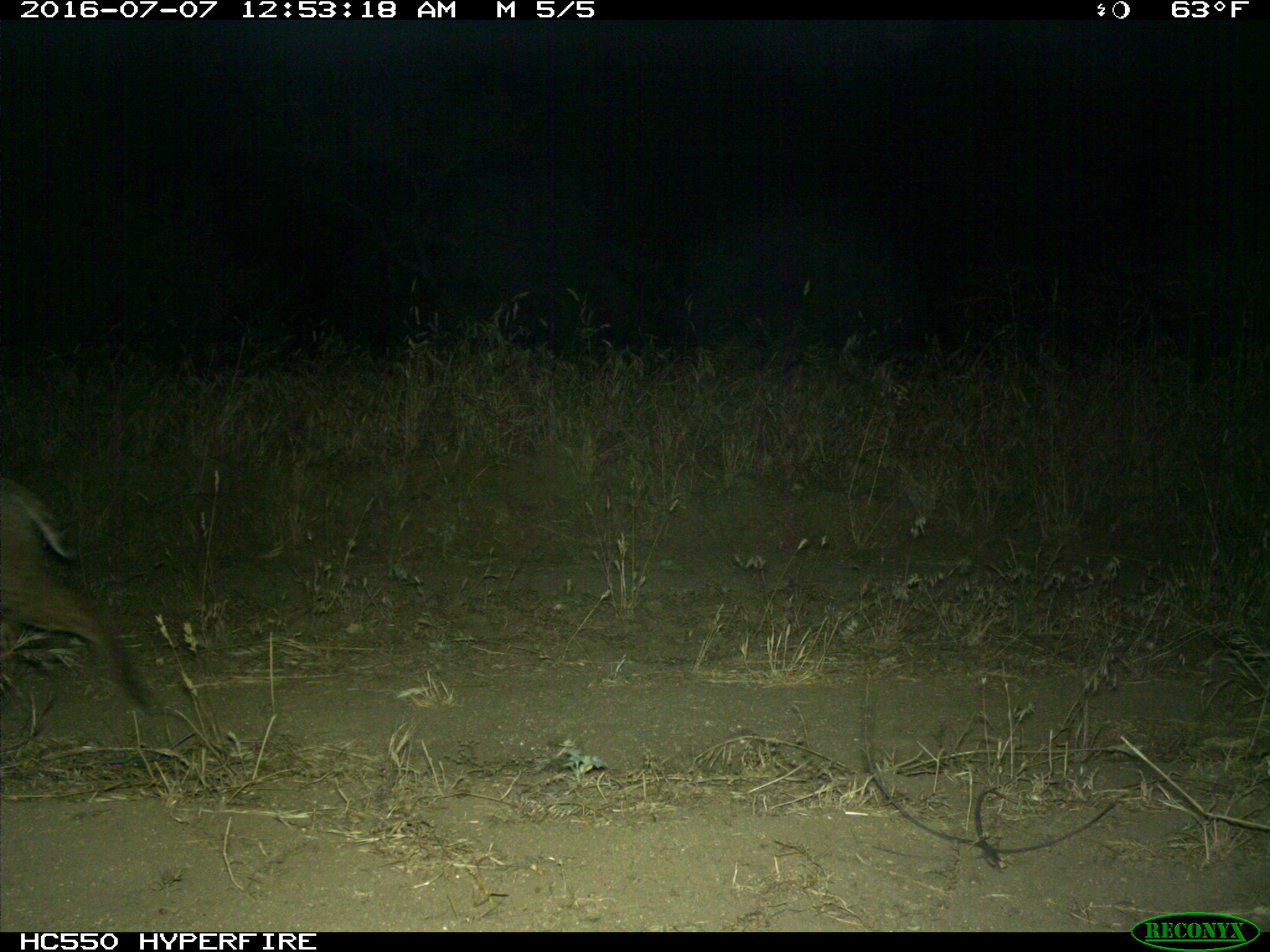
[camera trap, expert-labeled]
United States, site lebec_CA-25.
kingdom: Animalia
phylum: Chordata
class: Mammalia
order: Carnivora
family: Felidae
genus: Lynx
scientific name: Lynx rufus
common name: bobcat